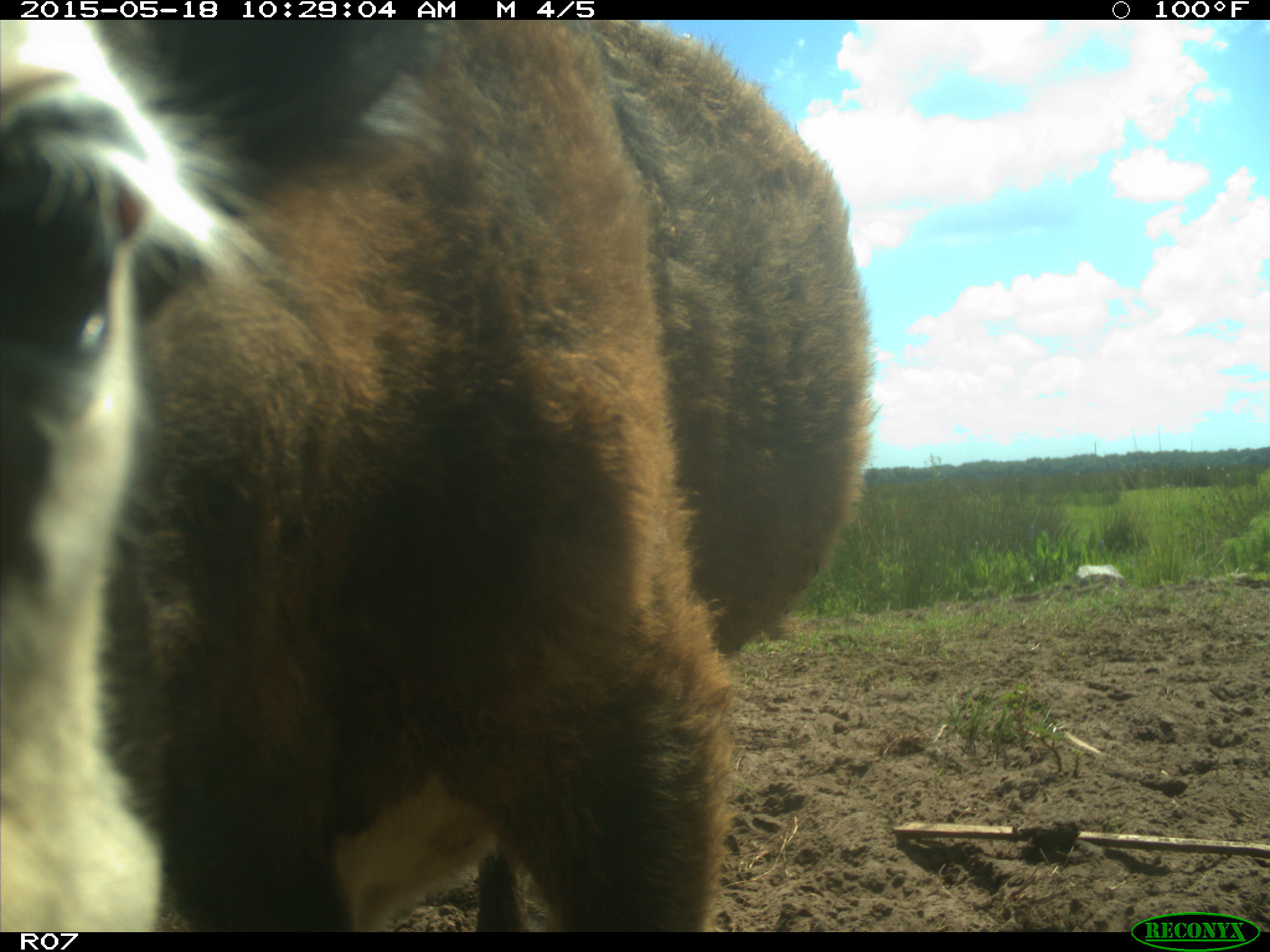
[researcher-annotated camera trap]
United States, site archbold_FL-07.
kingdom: Animalia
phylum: Chordata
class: Mammalia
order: Artiodactyla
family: Bovidae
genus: Bos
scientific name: Bos taurus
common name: domestic cow